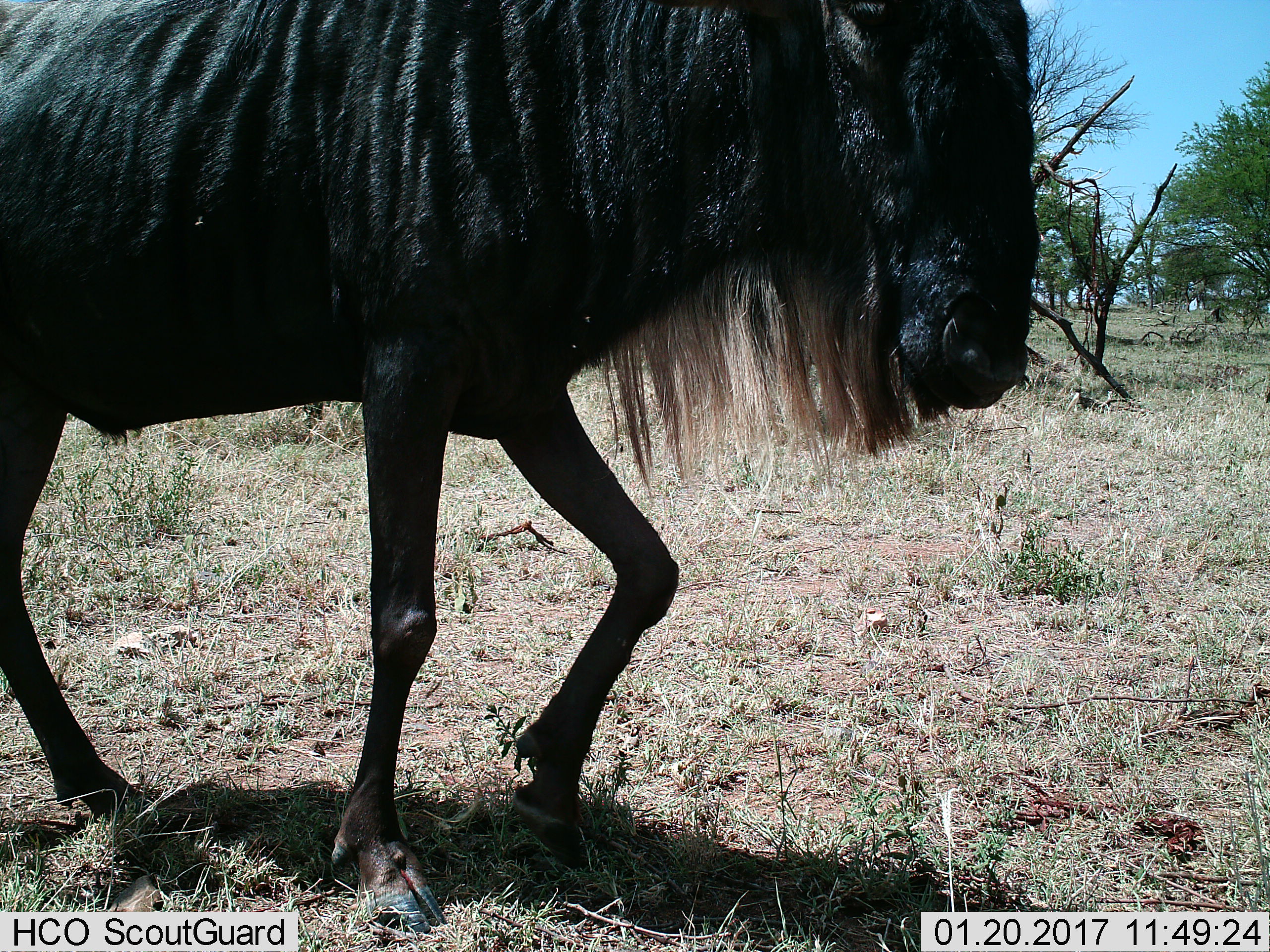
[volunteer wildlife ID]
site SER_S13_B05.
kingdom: Animalia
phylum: Chordata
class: Mammalia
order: Artiodactyla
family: Bovidae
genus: Connochaetes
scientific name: Connochaetes taurinus taurinus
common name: blue wildebeest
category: wildebeestblue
Wildebeestblue (blue wildebeest) (Connochaetes taurinus taurinus), count 1. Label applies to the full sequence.